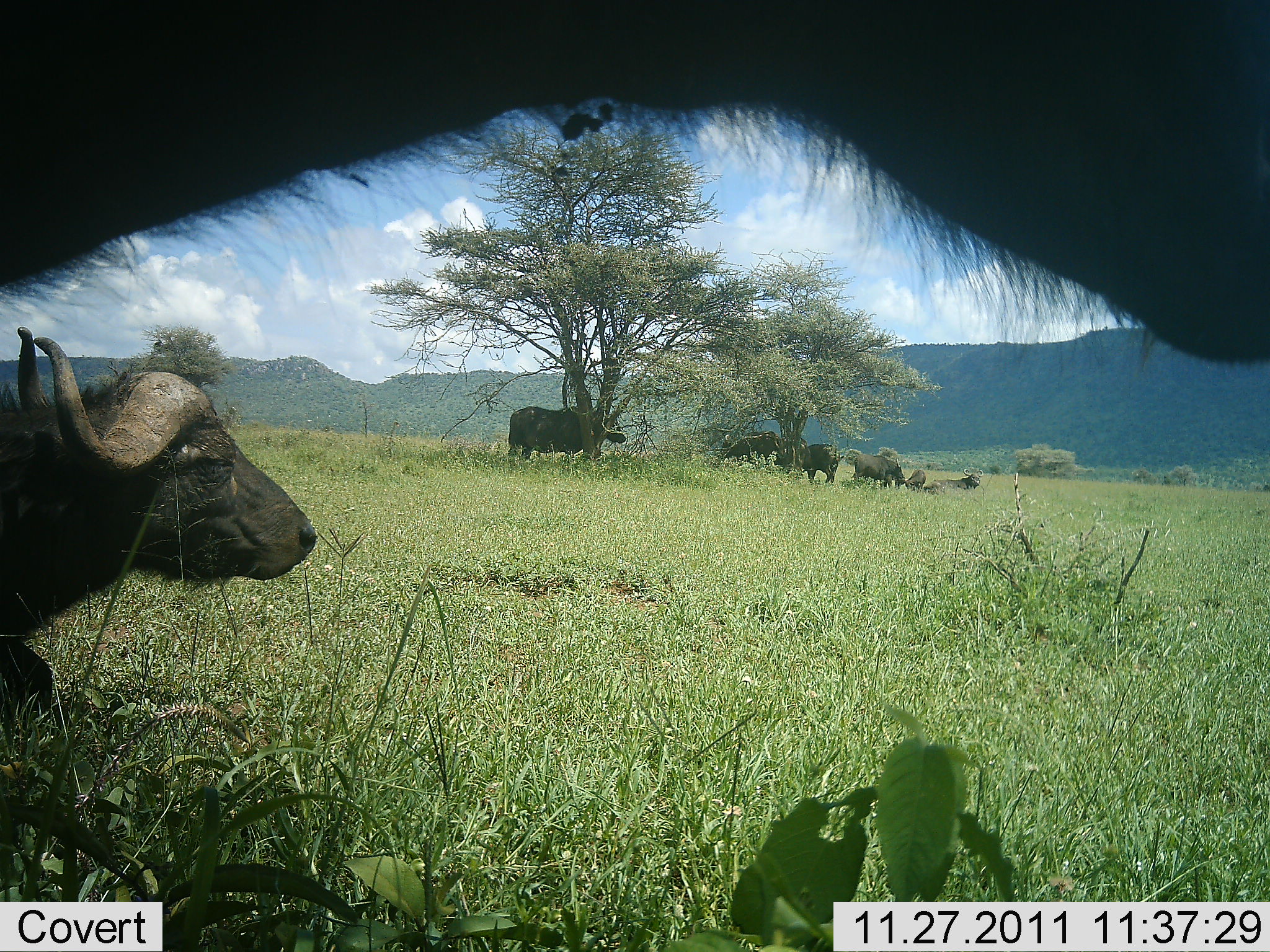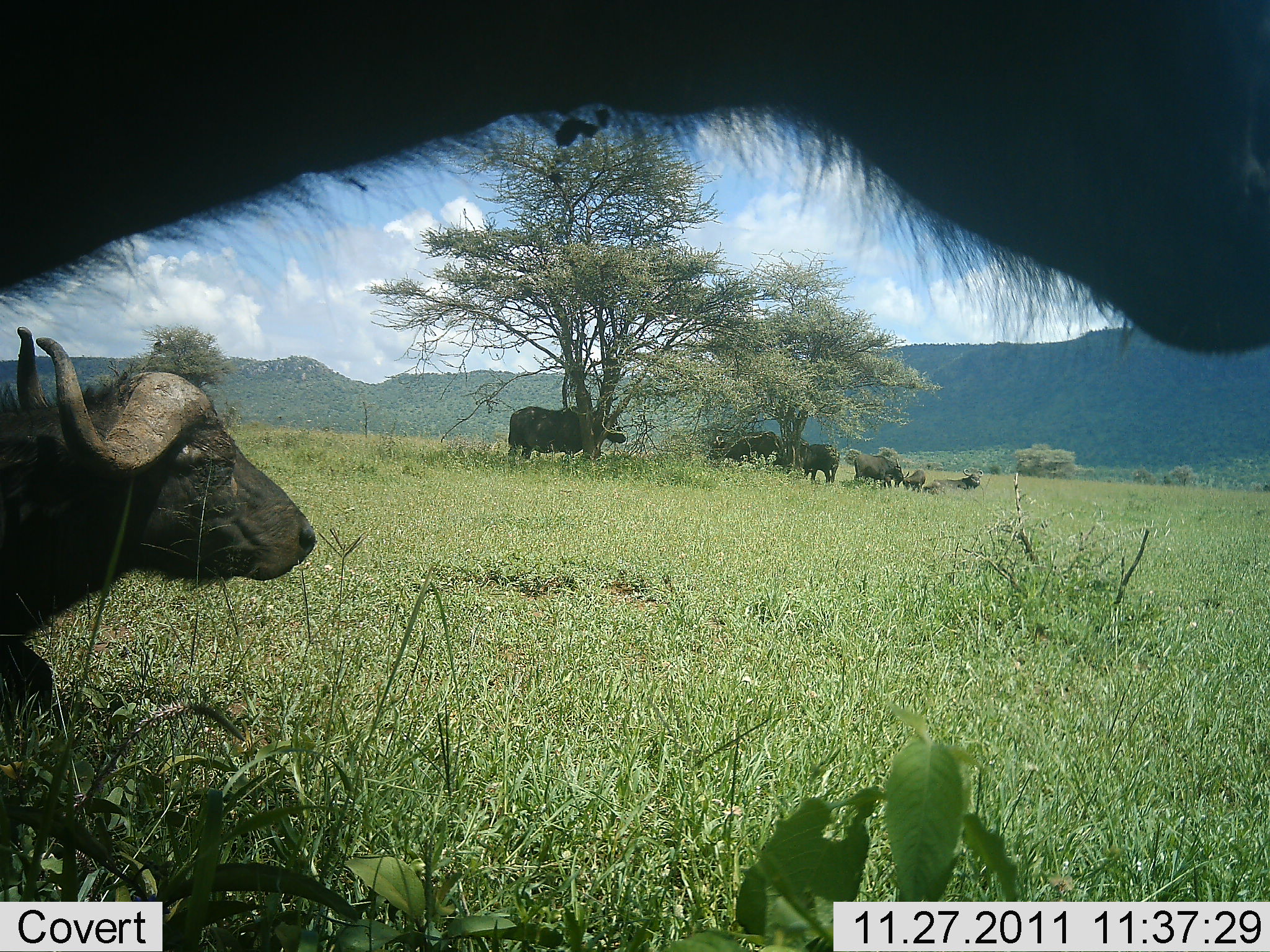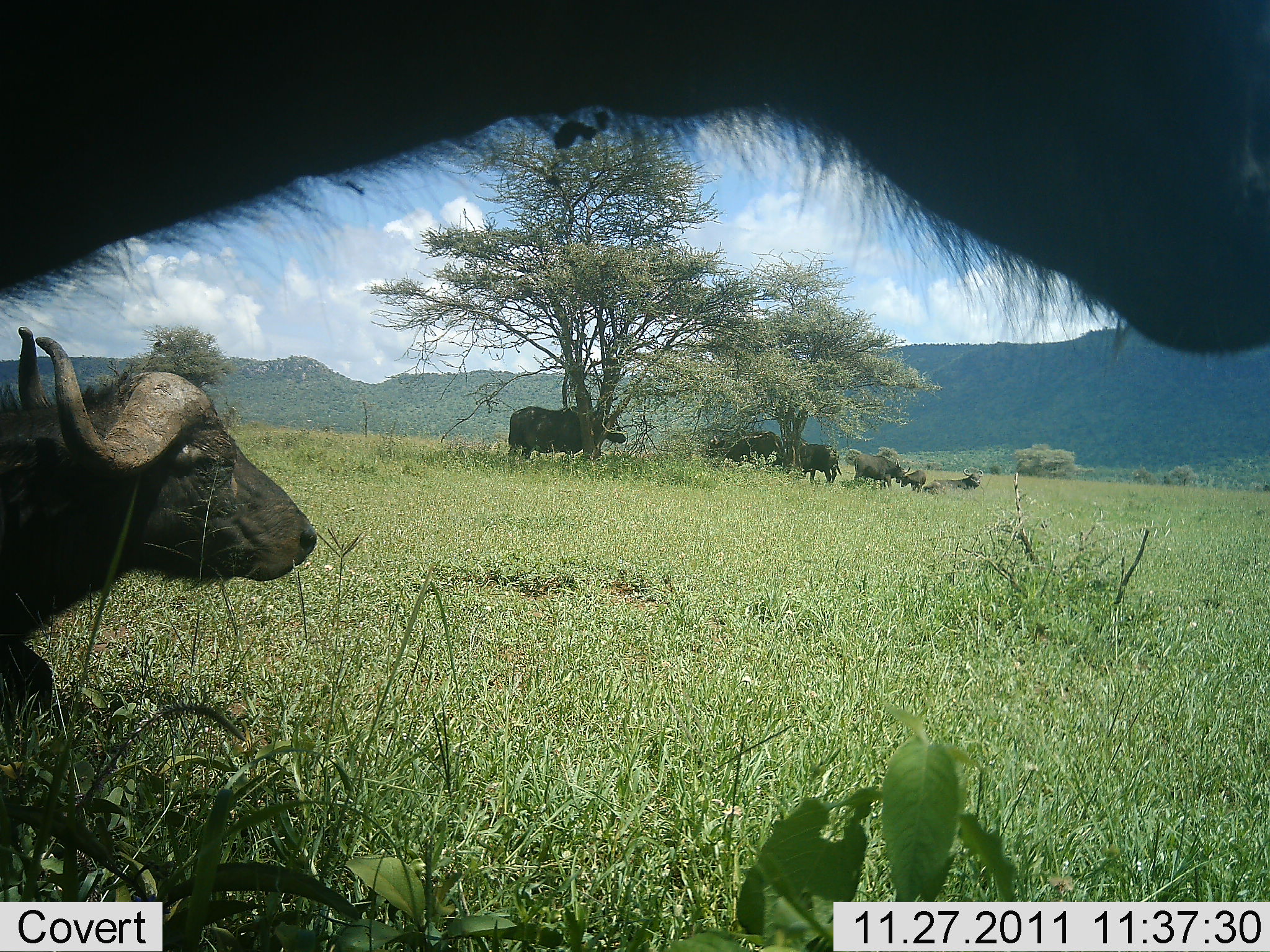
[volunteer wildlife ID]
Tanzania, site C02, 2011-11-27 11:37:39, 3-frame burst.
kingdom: Animalia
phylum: Chordata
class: Mammalia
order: Artiodactyla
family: Bovidae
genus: Syncerus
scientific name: Syncerus caffer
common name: cape buffalo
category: buffalo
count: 8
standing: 92%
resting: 92%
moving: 0%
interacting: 0%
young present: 15%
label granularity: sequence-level